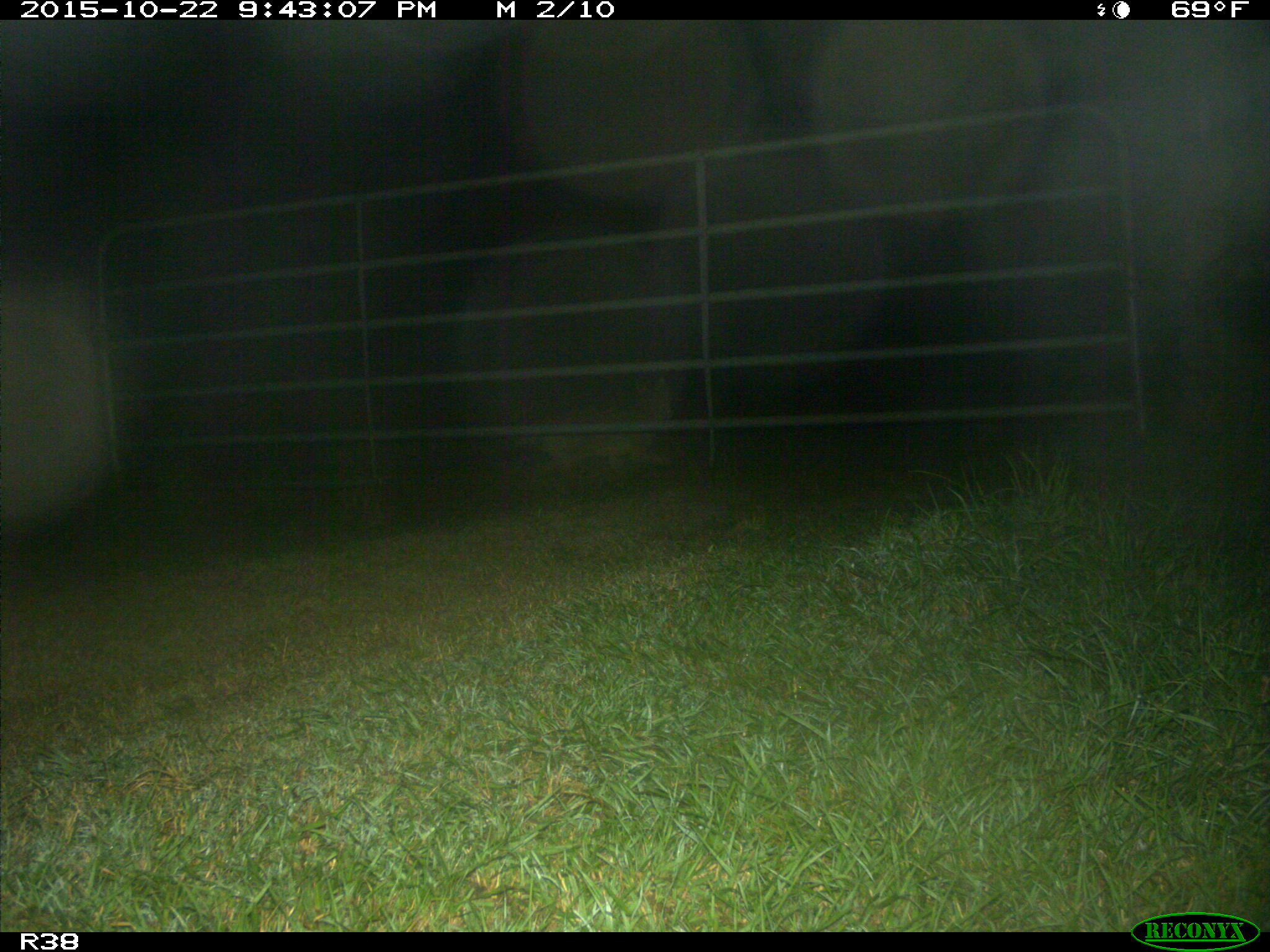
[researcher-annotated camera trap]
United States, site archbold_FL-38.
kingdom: Animalia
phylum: Chordata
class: Mammalia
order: Carnivora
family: Canidae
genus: Canis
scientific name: Canis latrans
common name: coyote